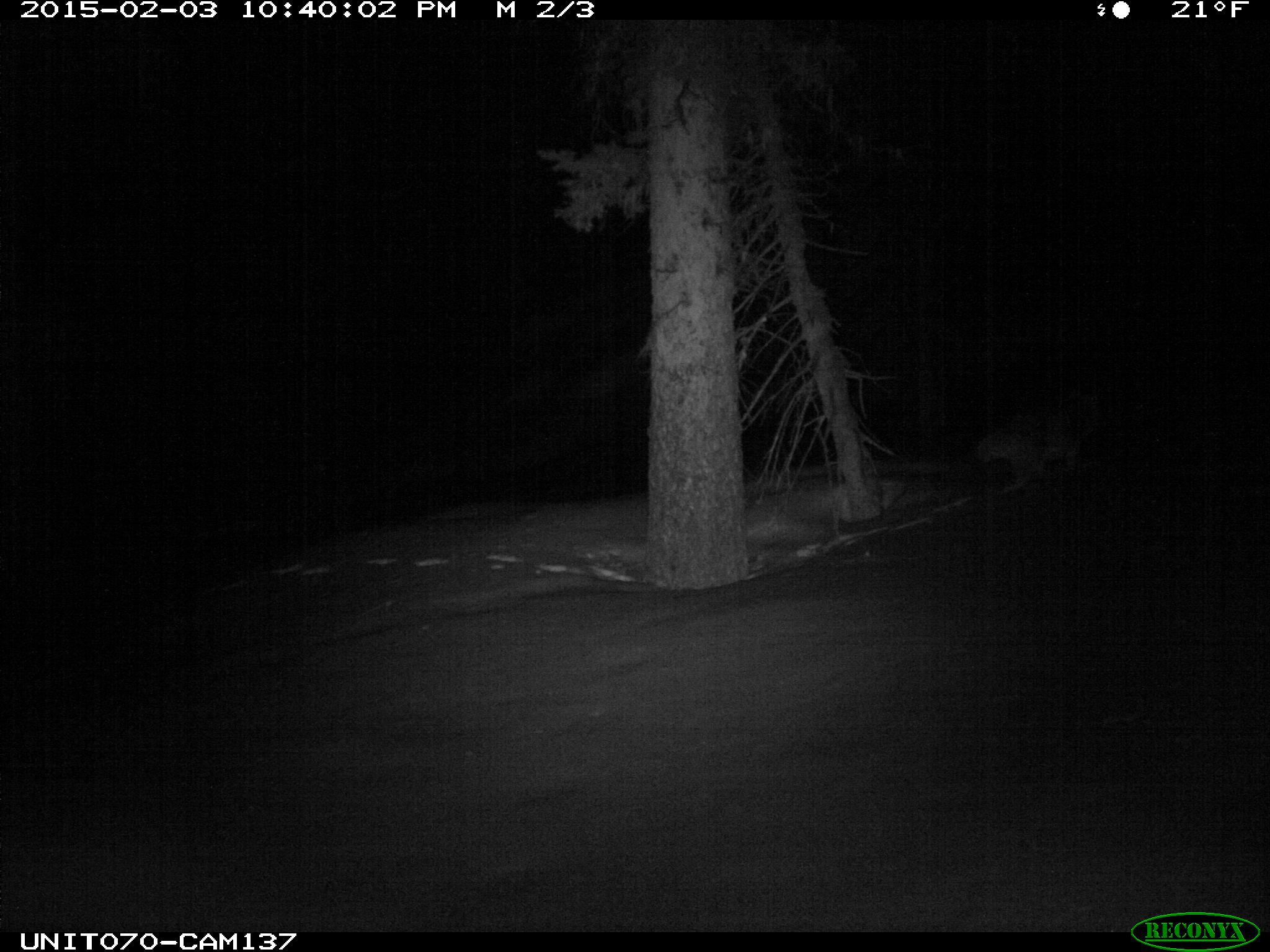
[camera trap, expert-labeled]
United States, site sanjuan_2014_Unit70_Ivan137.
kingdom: Animalia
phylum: Chordata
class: Mammalia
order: Carnivora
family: Canidae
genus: Canis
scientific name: Canis latrans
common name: coyote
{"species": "Canis latrans (coyote)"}